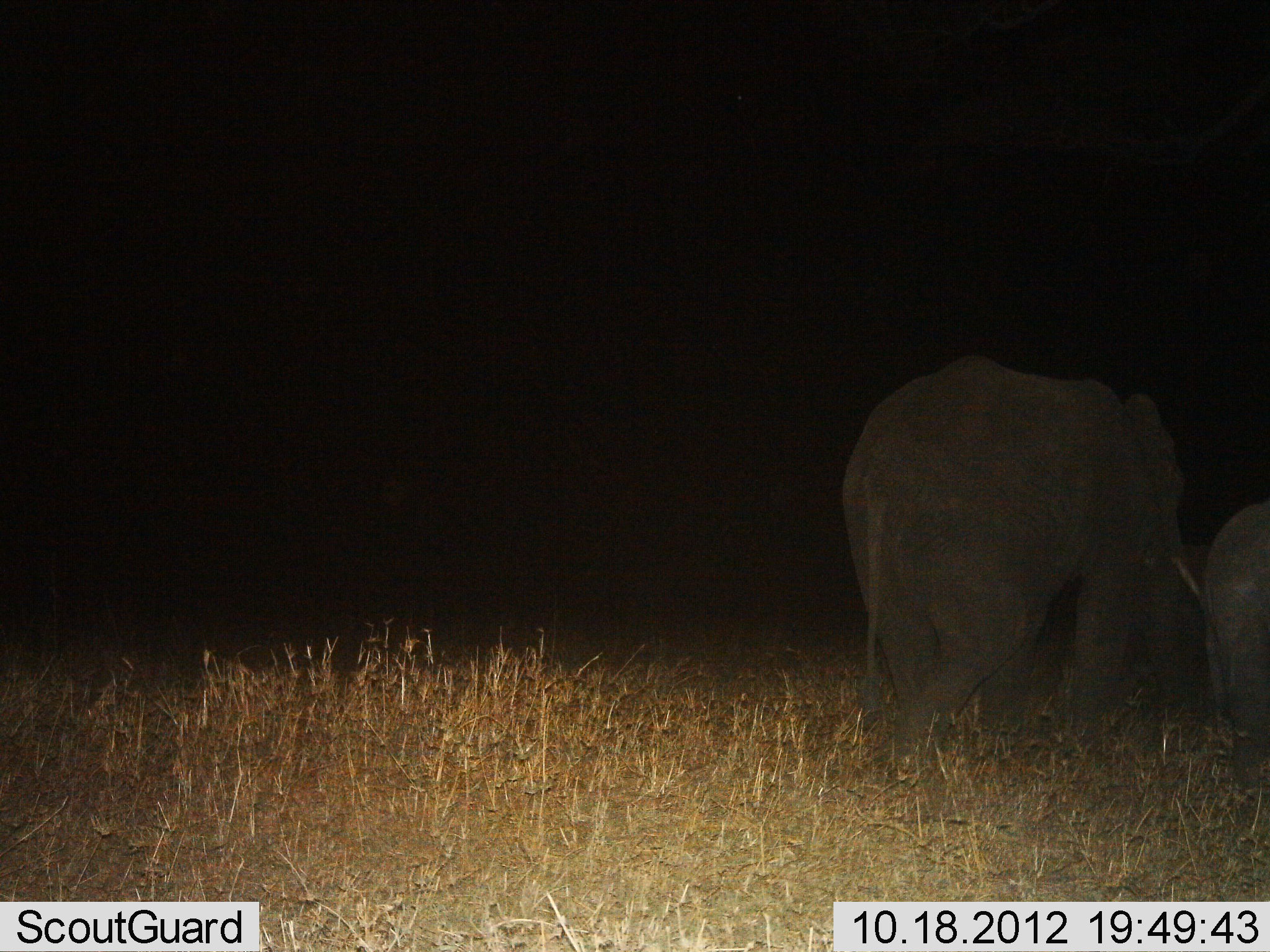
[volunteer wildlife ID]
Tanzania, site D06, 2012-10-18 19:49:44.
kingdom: Animalia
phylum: Chordata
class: Mammalia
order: Proboscidea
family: Elephantidae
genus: Loxodonta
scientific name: Loxodonta africana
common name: african bush elephant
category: elephant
Elephant (african bush elephant) (Loxodonta africana), count 2. Behavior (volunteer vote fractions): standing 10%, resting 0%, moving 90%, interacting 0%. Young present (vote fraction): 50%. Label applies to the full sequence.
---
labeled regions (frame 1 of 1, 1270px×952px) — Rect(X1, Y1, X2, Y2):
animal: Rect(841, 354, 1206, 772); Rect(1178, 503, 1269, 787)